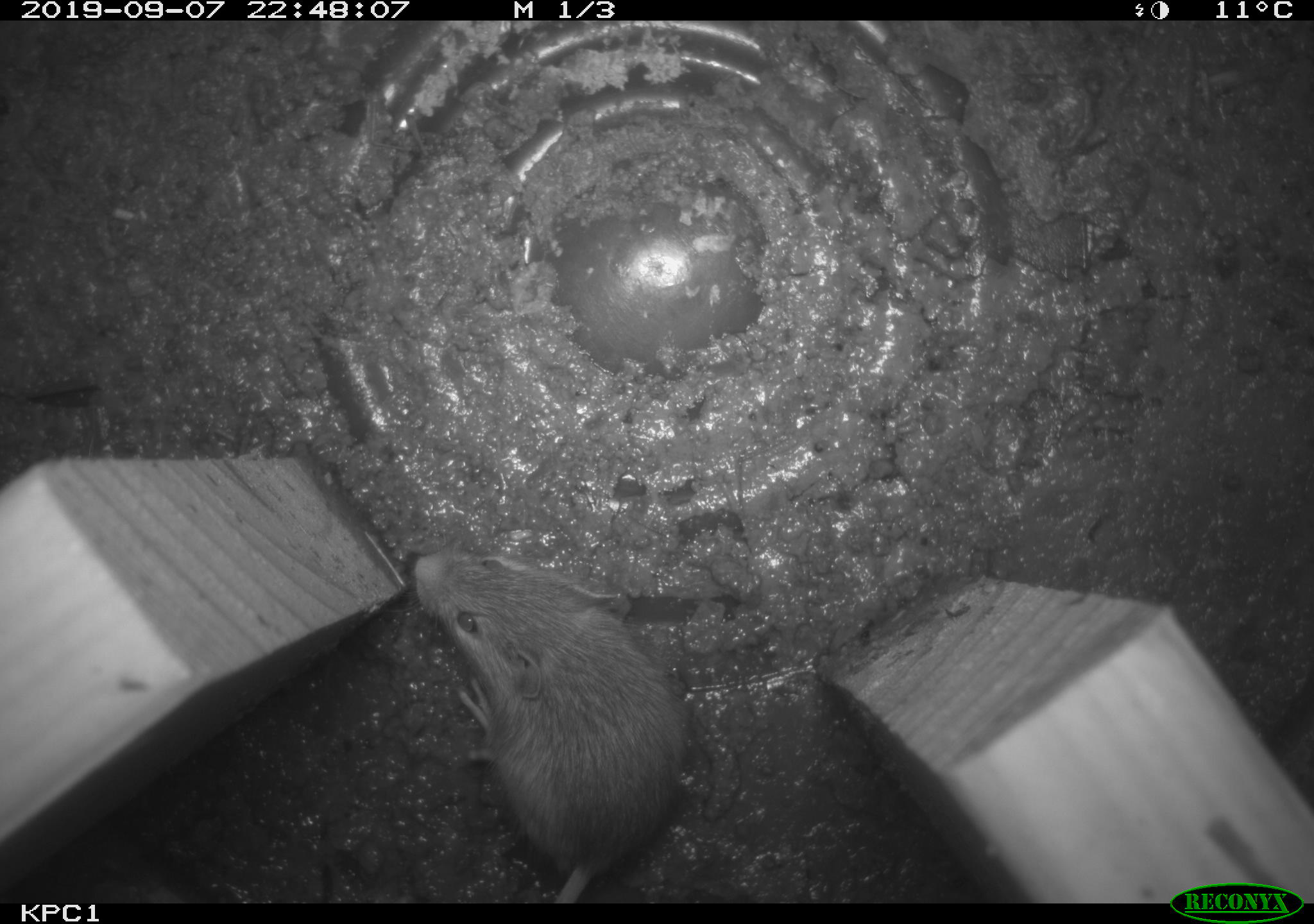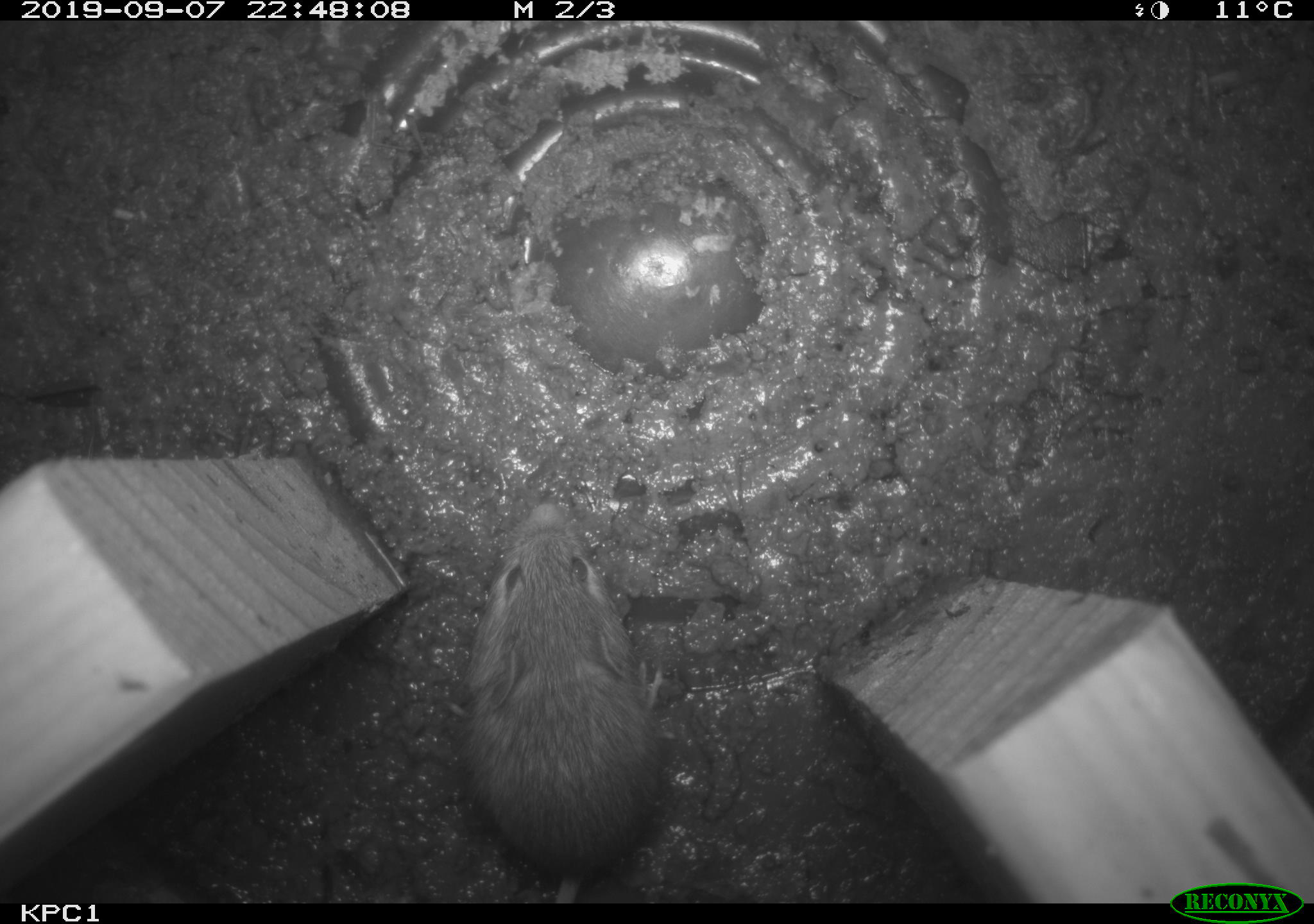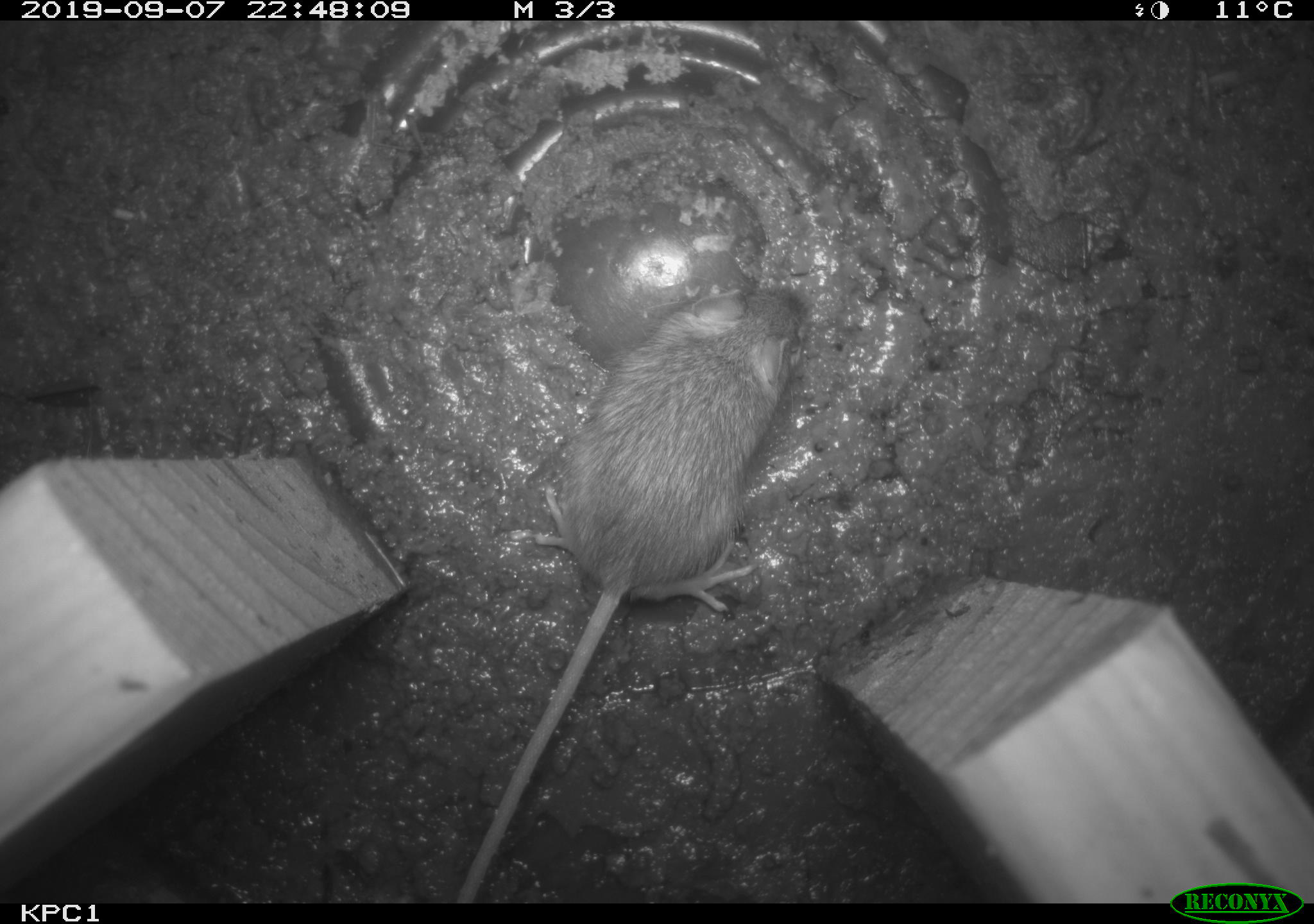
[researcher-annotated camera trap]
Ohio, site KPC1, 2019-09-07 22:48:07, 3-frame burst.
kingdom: Animalia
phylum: Chordata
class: Mammalia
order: Rodentia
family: Zapodidae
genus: Zapus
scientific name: Zapus hudsonius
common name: meadow jumping mouse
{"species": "meadow jumping mouse (Zapus hudsonius)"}